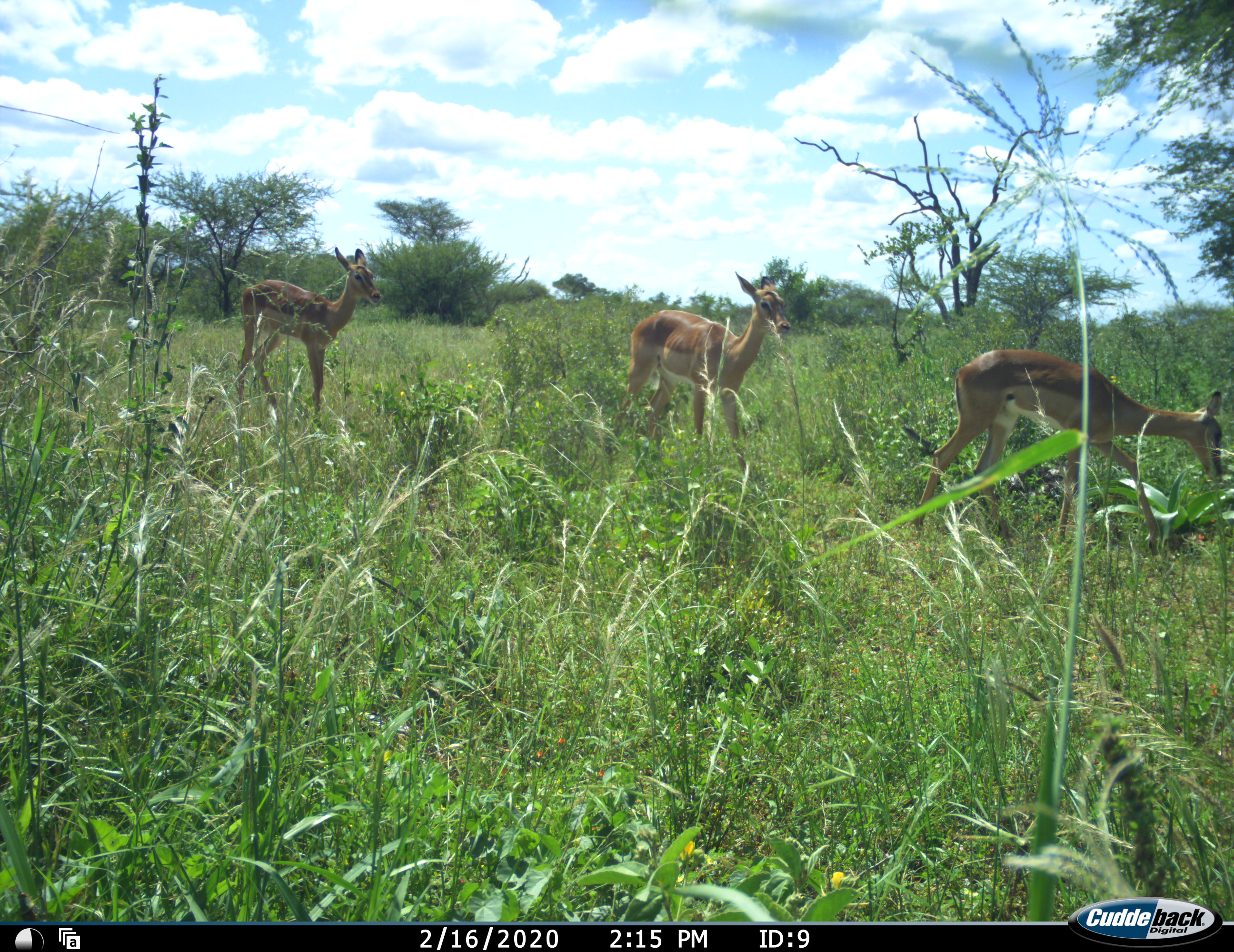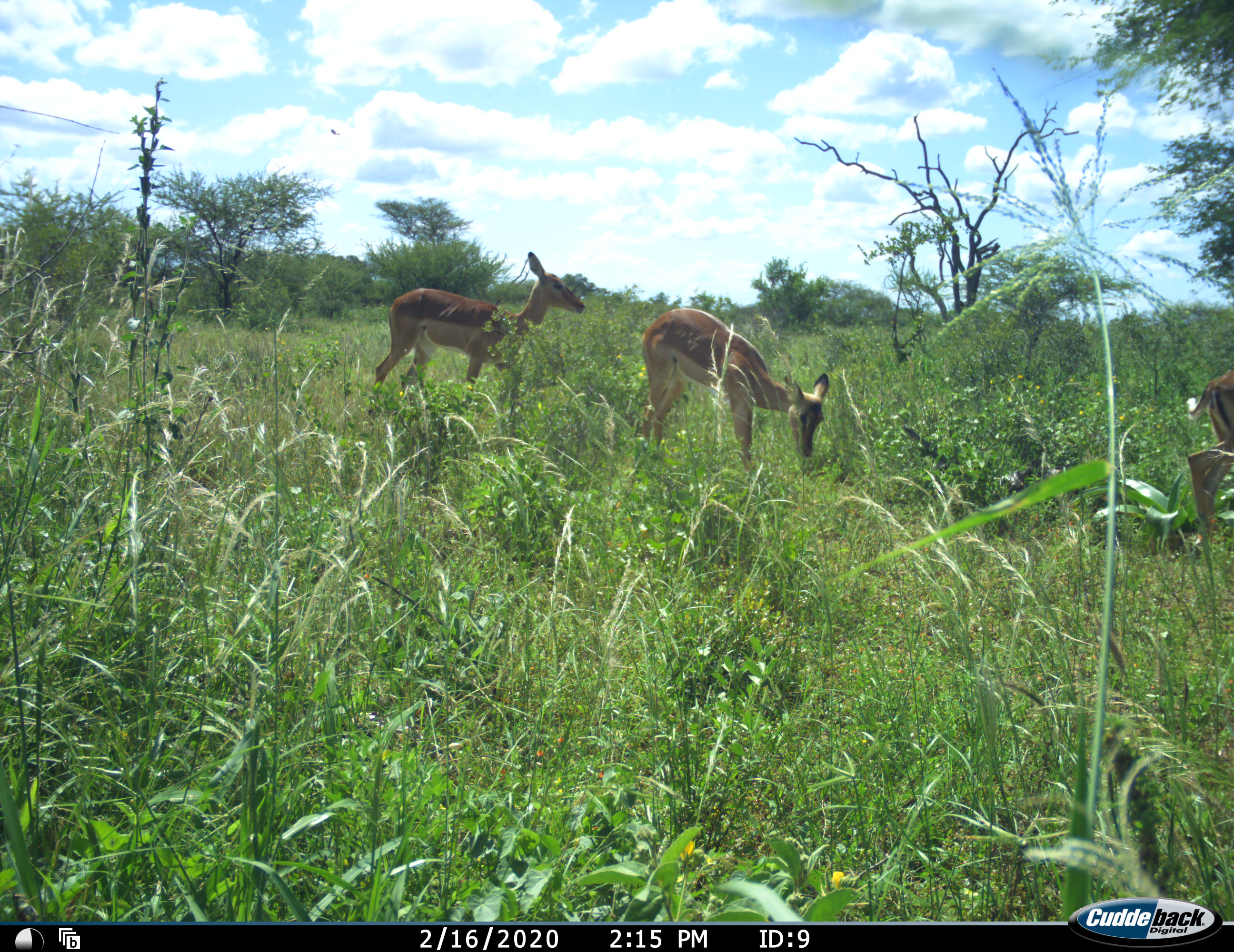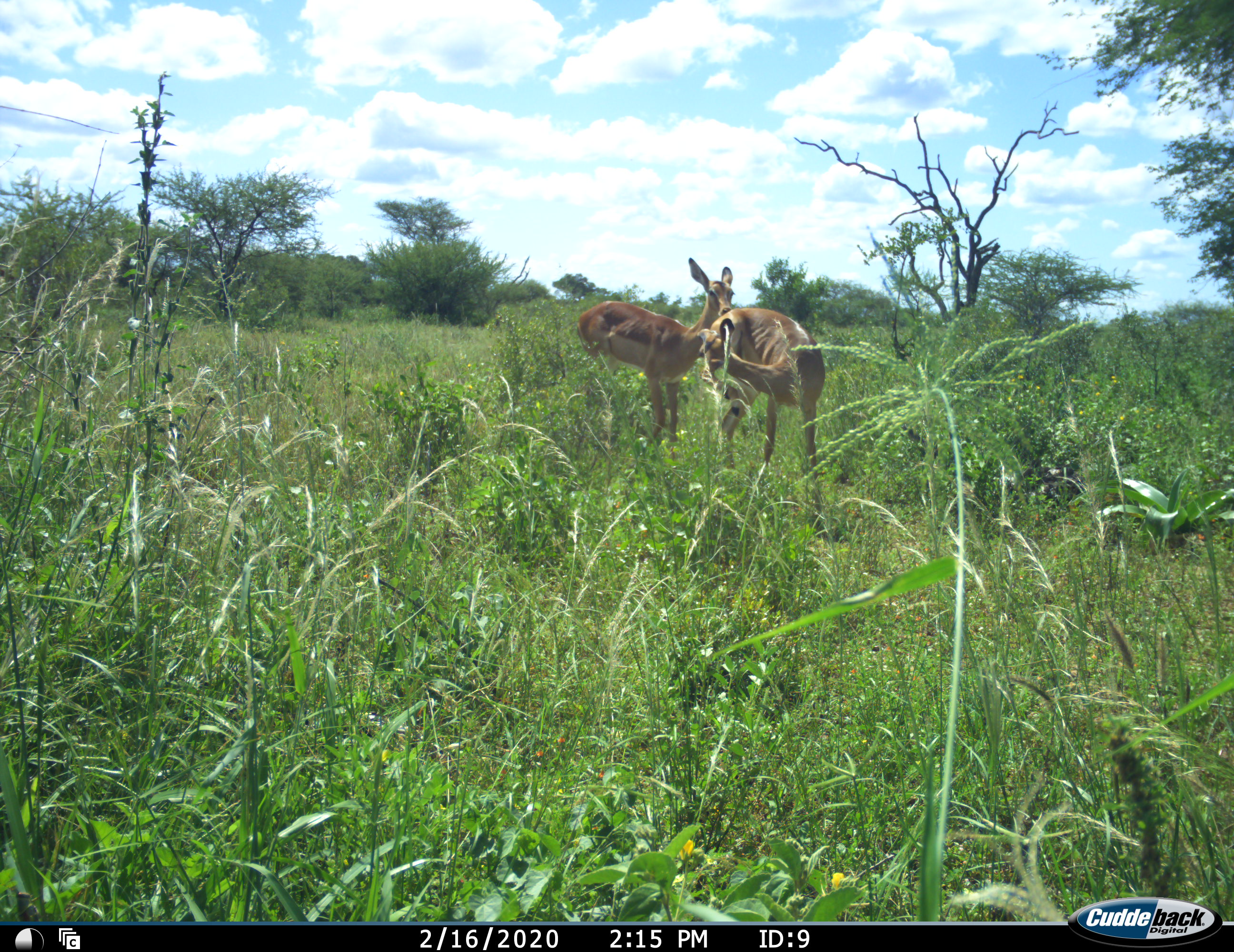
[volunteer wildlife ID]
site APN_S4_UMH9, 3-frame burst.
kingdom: Animalia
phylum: Chordata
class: Mammalia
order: Artiodactyla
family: Bovidae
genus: Aepyceros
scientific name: Aepyceros melampus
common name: impala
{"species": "impala (Aepyceros melampus)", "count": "3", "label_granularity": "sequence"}